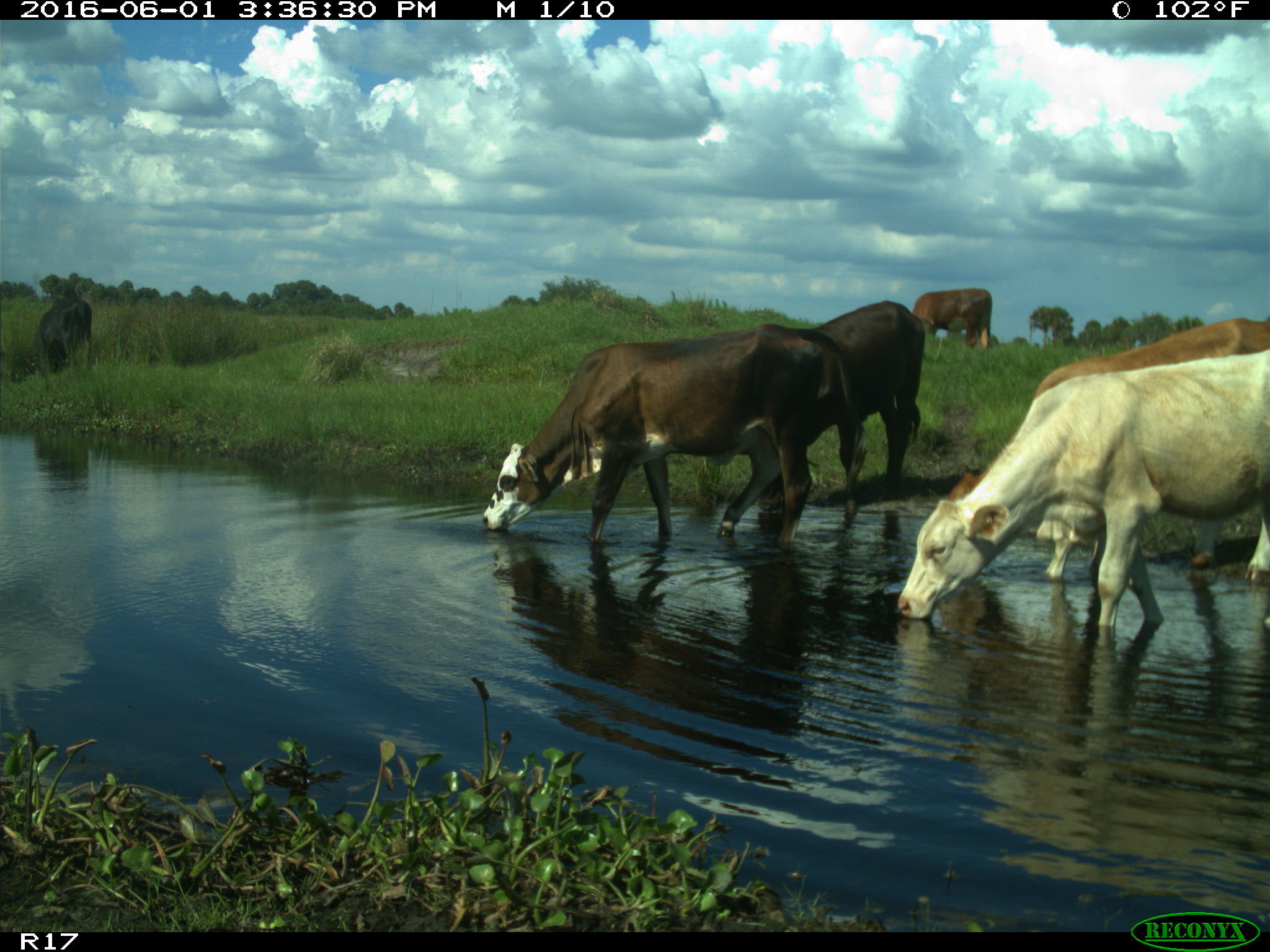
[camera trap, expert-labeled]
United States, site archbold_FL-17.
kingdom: Animalia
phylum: Chordata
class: Mammalia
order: Artiodactyla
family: Bovidae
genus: Bos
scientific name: Bos taurus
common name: domestic cow